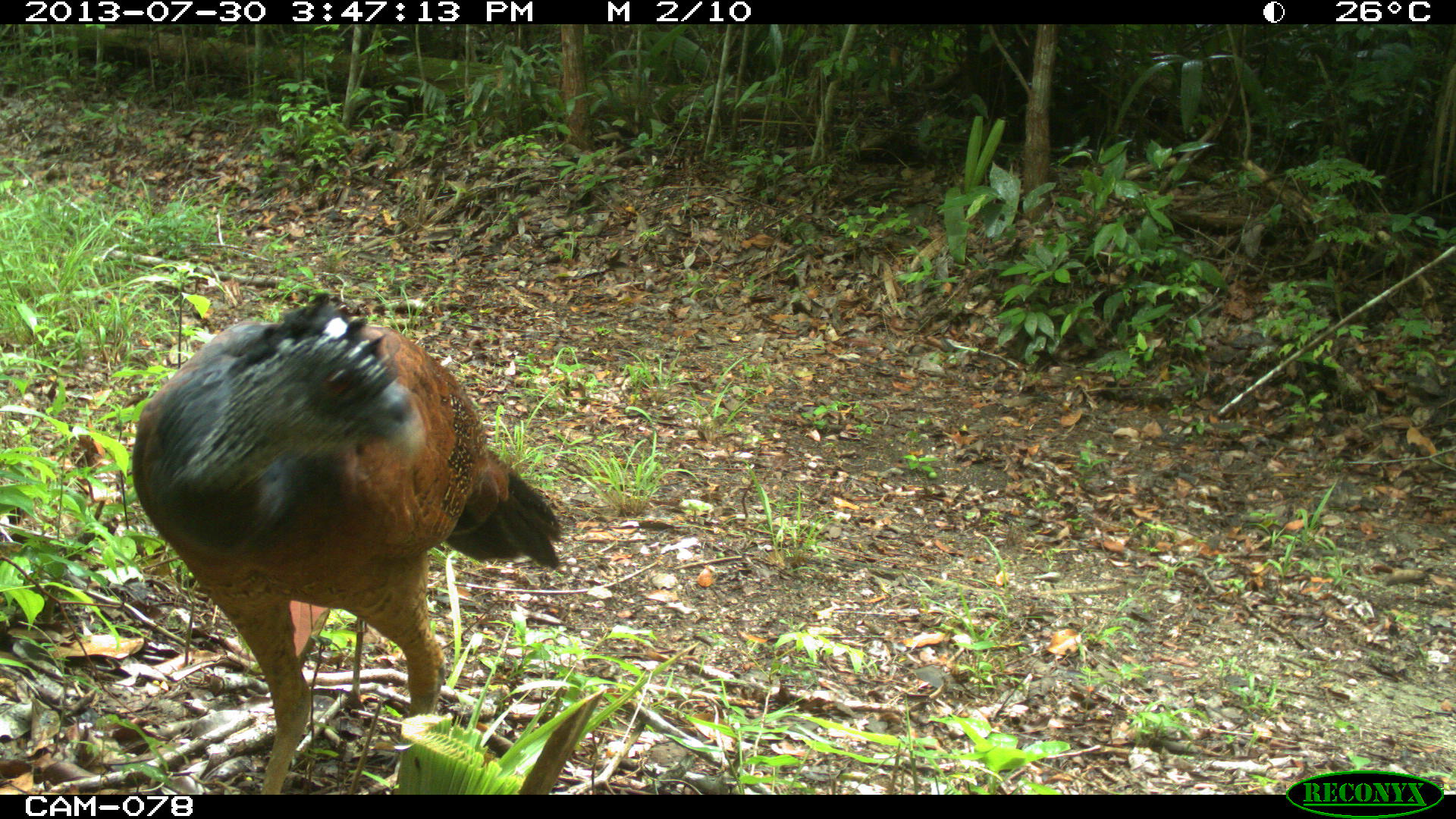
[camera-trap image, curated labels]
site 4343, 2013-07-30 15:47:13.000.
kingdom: Animalia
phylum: Chordata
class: Aves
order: Galliformes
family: Cracidae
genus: Crax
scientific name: Crax rubra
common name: great curassow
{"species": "Crax rubra (great curassow)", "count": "2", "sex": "female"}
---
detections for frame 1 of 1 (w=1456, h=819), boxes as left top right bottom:
crax rubra: 128 284 563 795